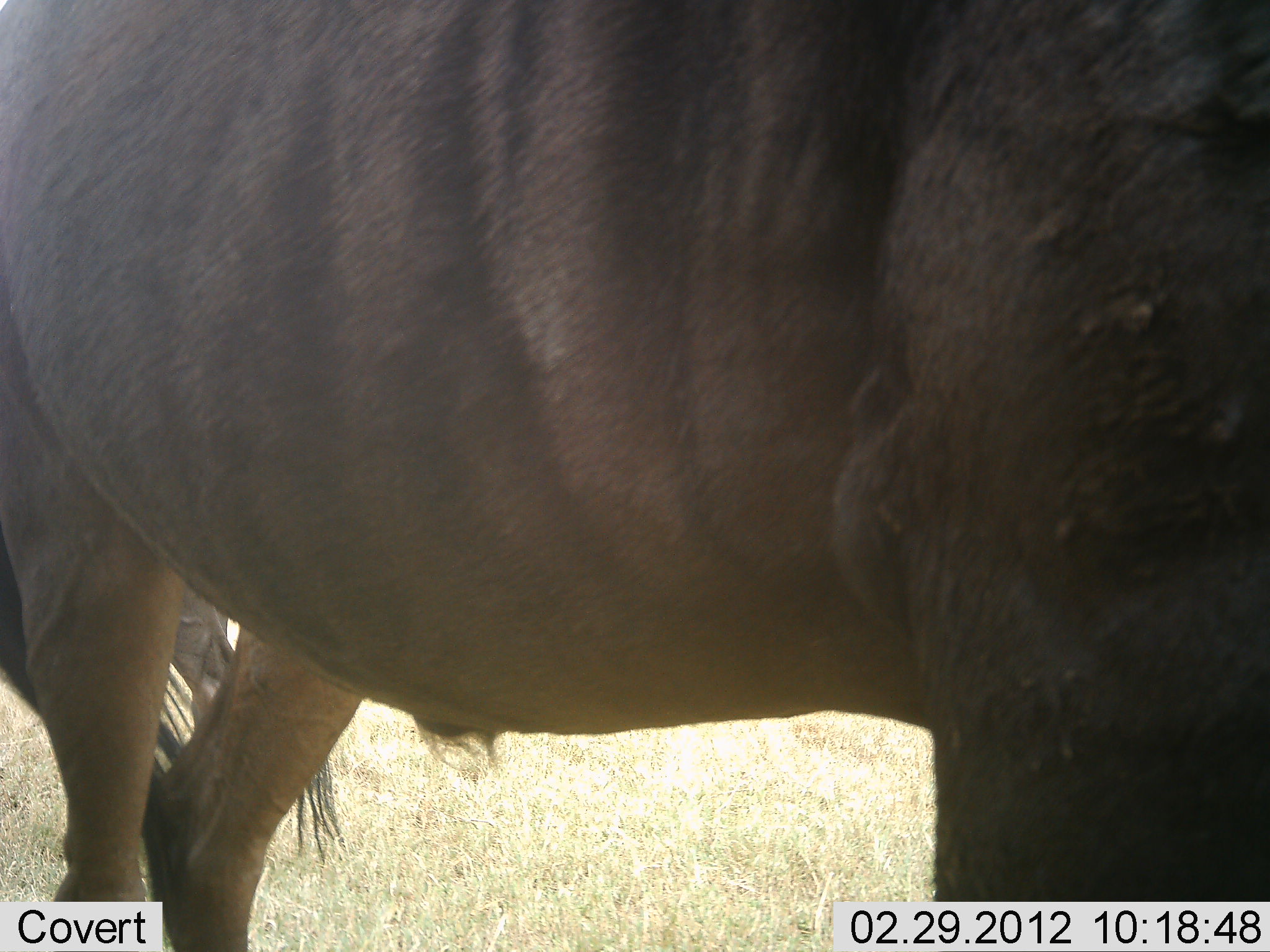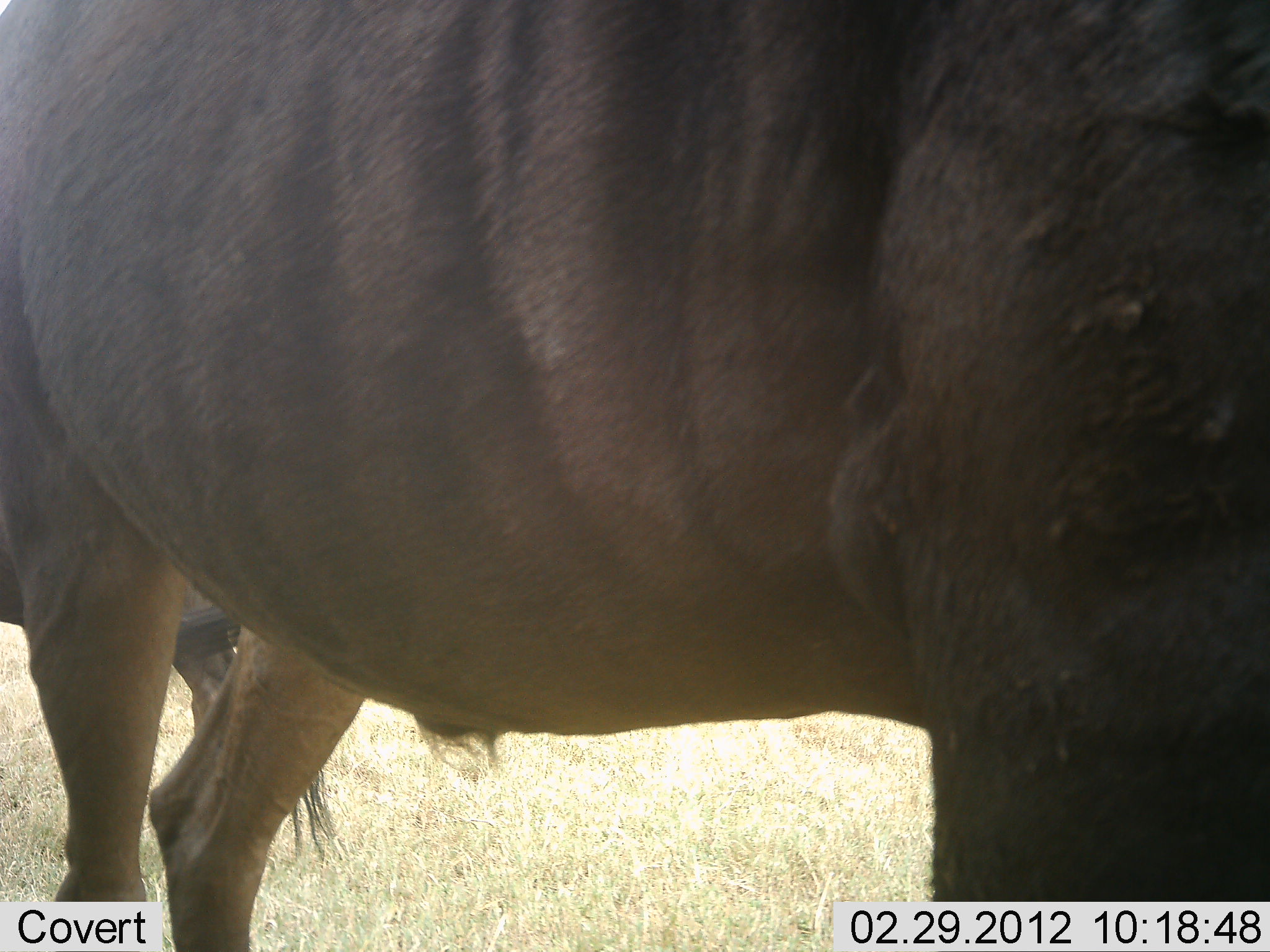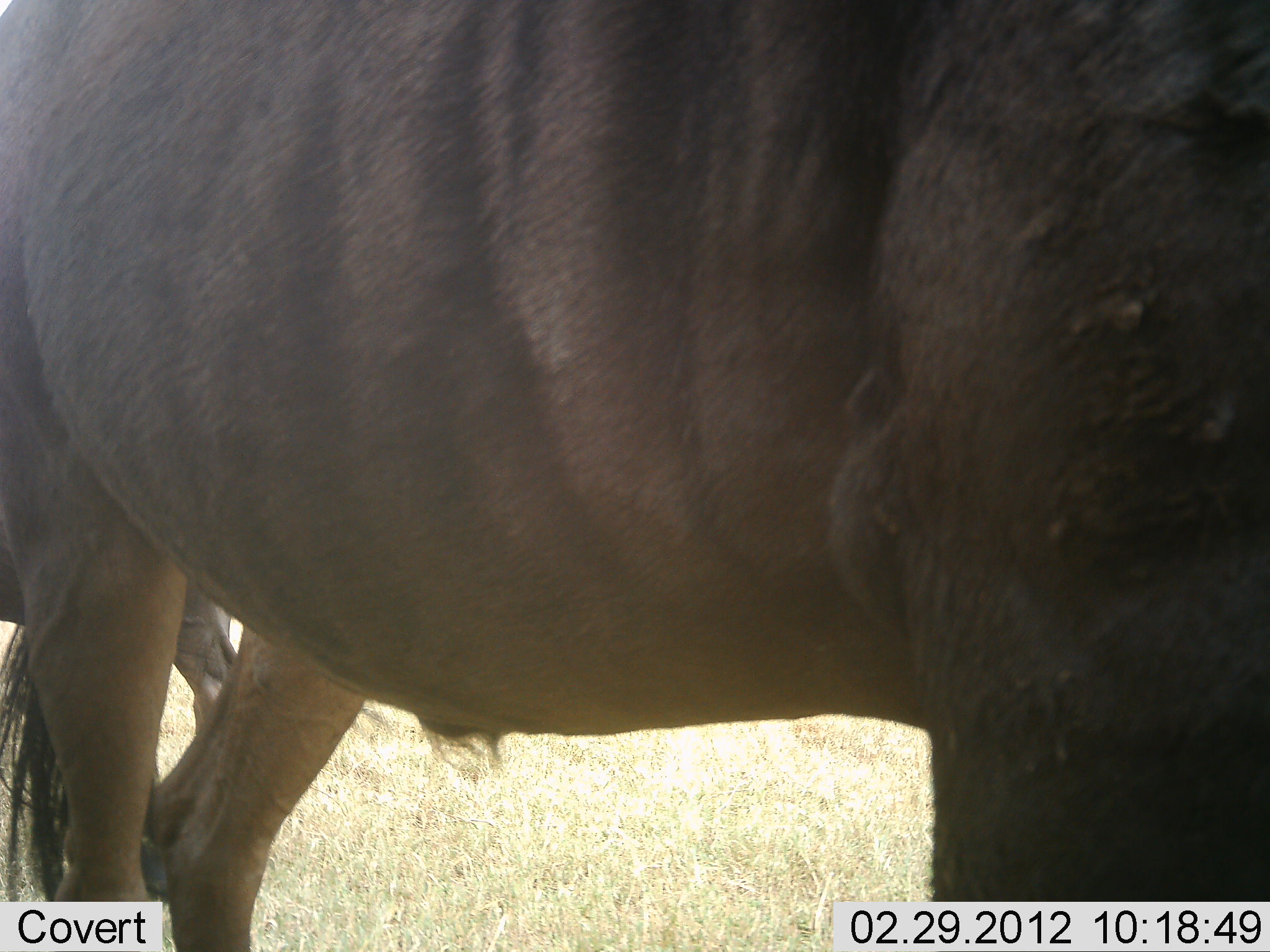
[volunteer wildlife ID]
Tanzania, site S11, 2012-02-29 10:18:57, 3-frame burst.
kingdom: Animalia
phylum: Chordata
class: Mammalia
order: Artiodactyla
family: Bovidae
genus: Connochaetes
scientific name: Connochaetes taurinus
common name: blue wildebeest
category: wildebeest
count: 2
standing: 100%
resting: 0%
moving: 0%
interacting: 0%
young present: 0%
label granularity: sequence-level